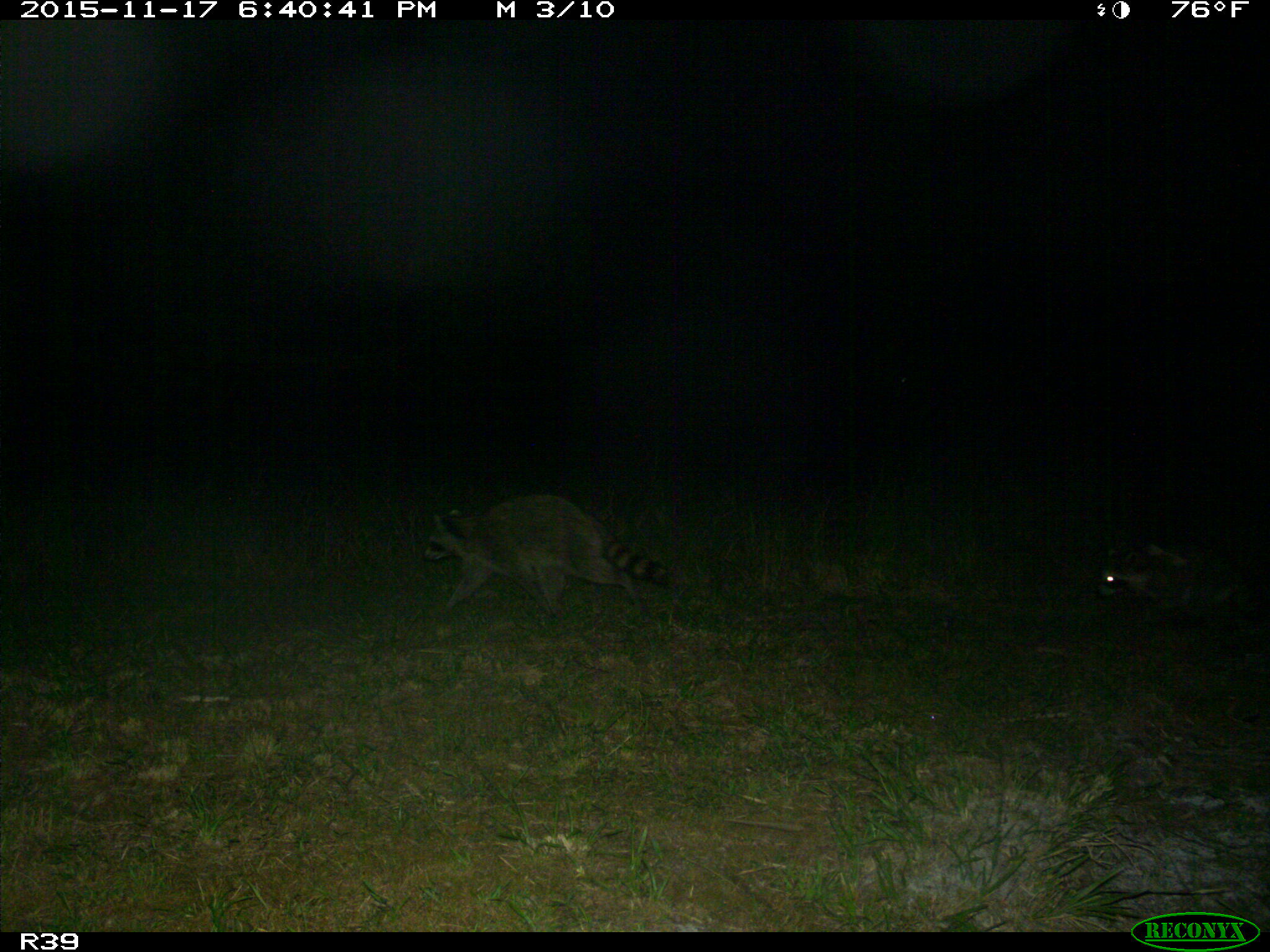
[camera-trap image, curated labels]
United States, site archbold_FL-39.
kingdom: Animalia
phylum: Chordata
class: Mammalia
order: Carnivora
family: Procyonidae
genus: Procyon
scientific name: Procyon lotor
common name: common raccoon